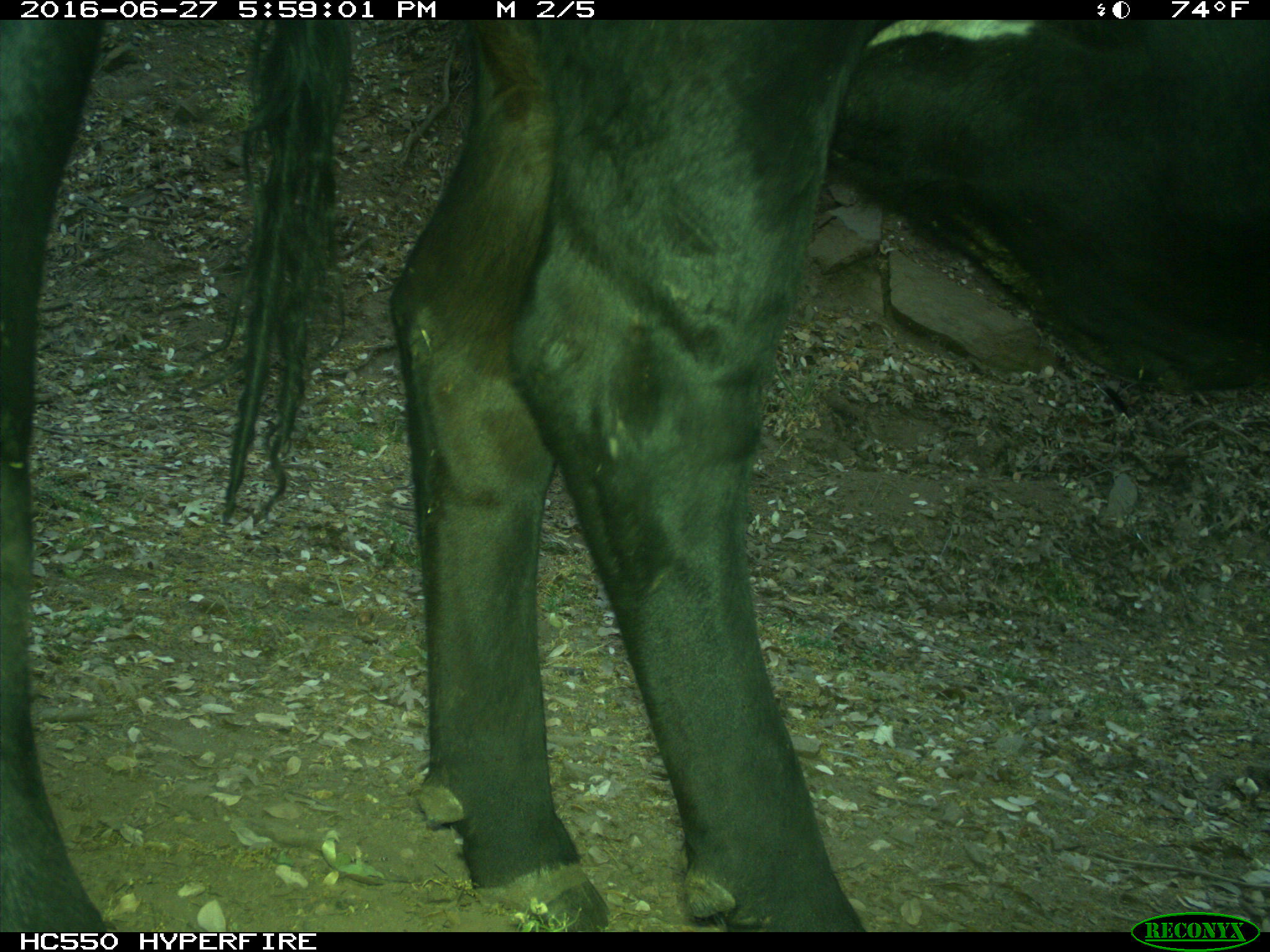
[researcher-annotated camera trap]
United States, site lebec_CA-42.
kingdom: Animalia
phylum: Chordata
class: Mammalia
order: Artiodactyla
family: Bovidae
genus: Bos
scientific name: Bos taurus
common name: domestic cow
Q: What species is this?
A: Bos taurus (domestic cow).